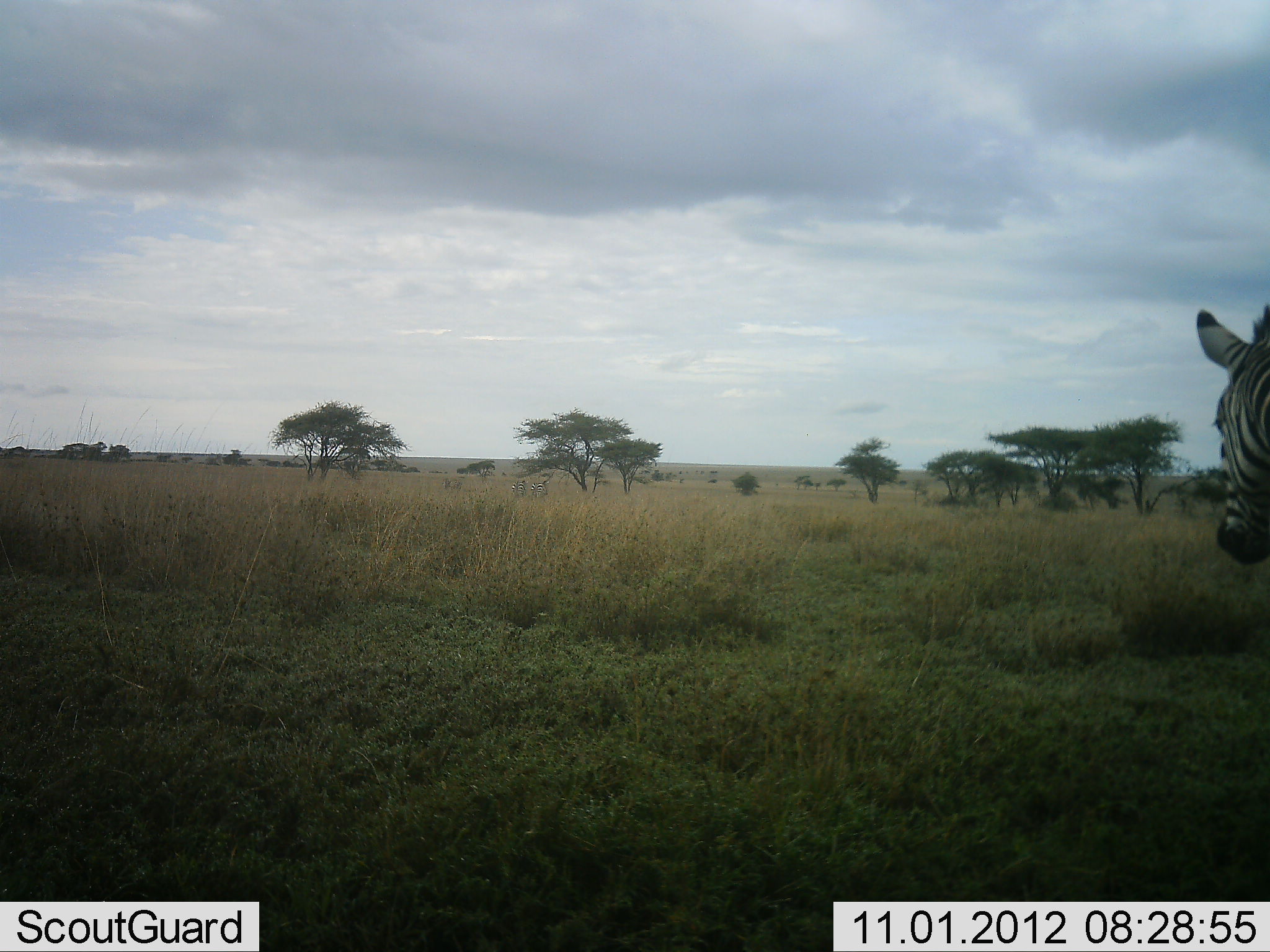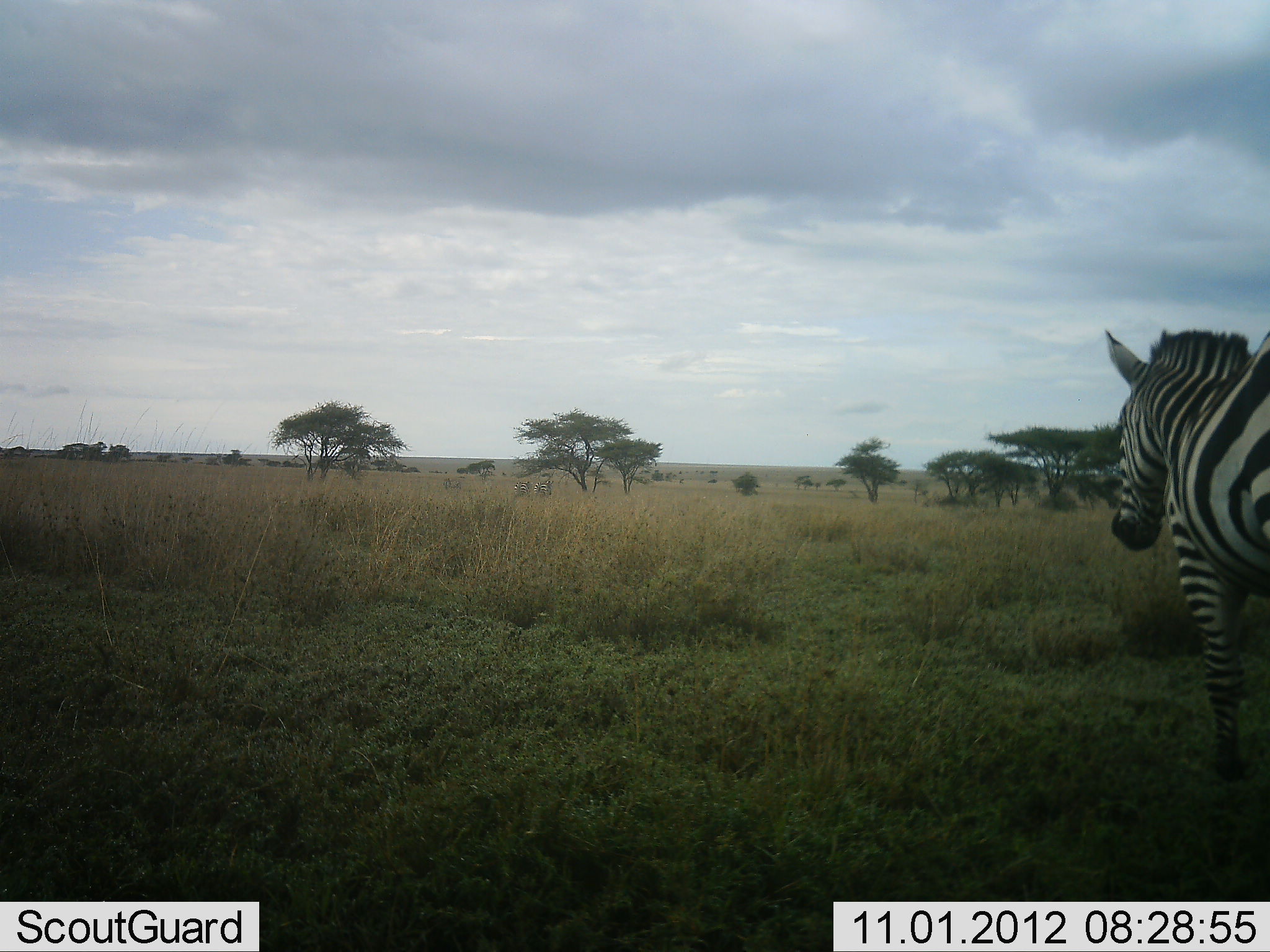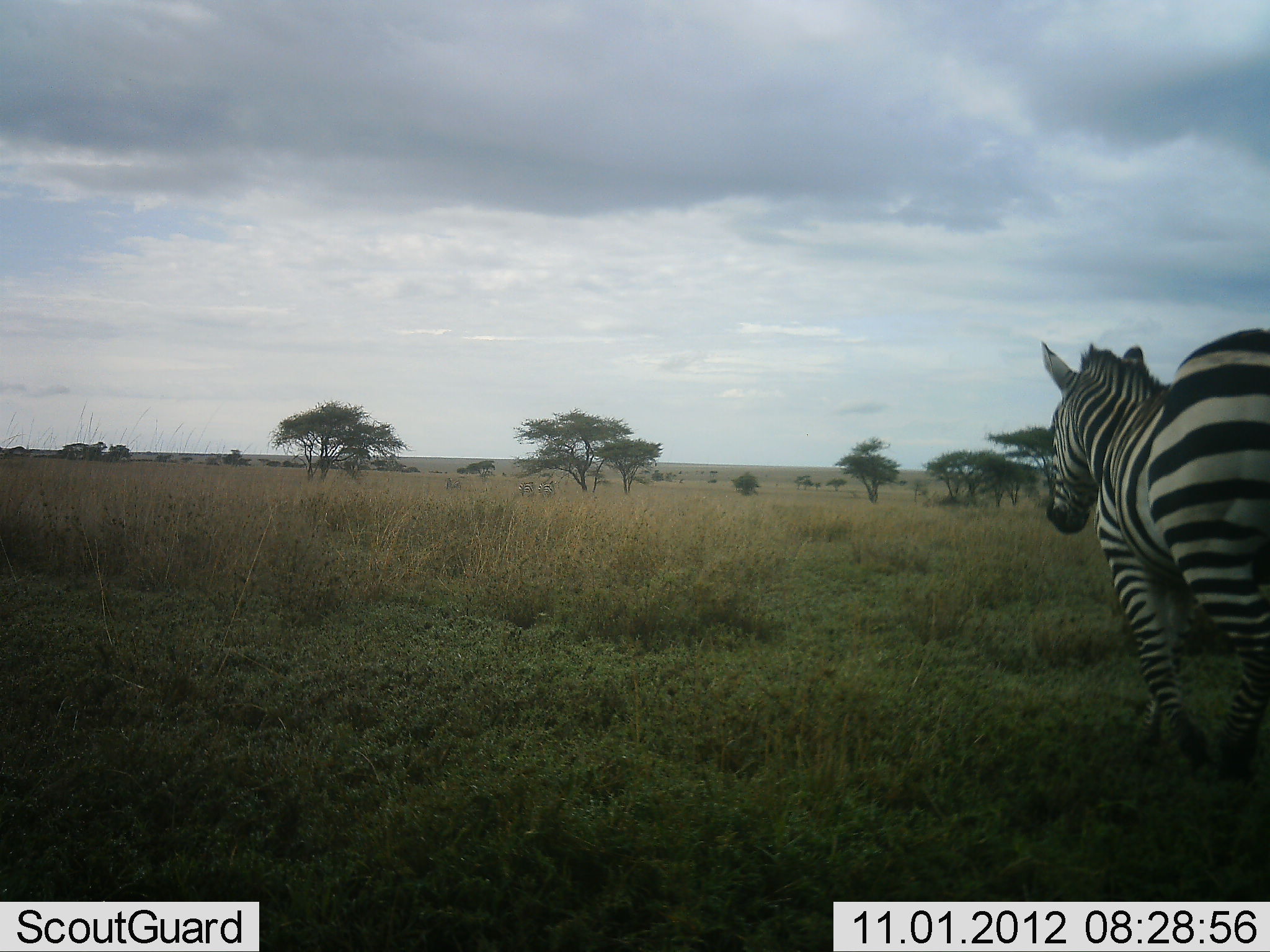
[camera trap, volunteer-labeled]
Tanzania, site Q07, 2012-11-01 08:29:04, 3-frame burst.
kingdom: Animalia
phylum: Chordata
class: Mammalia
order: Perissodactyla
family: Equidae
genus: Equus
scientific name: Equus quagga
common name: plains zebra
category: zebra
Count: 1.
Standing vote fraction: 10%.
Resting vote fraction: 0%.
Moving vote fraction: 100%.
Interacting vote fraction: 0%.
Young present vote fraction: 0%.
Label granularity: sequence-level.